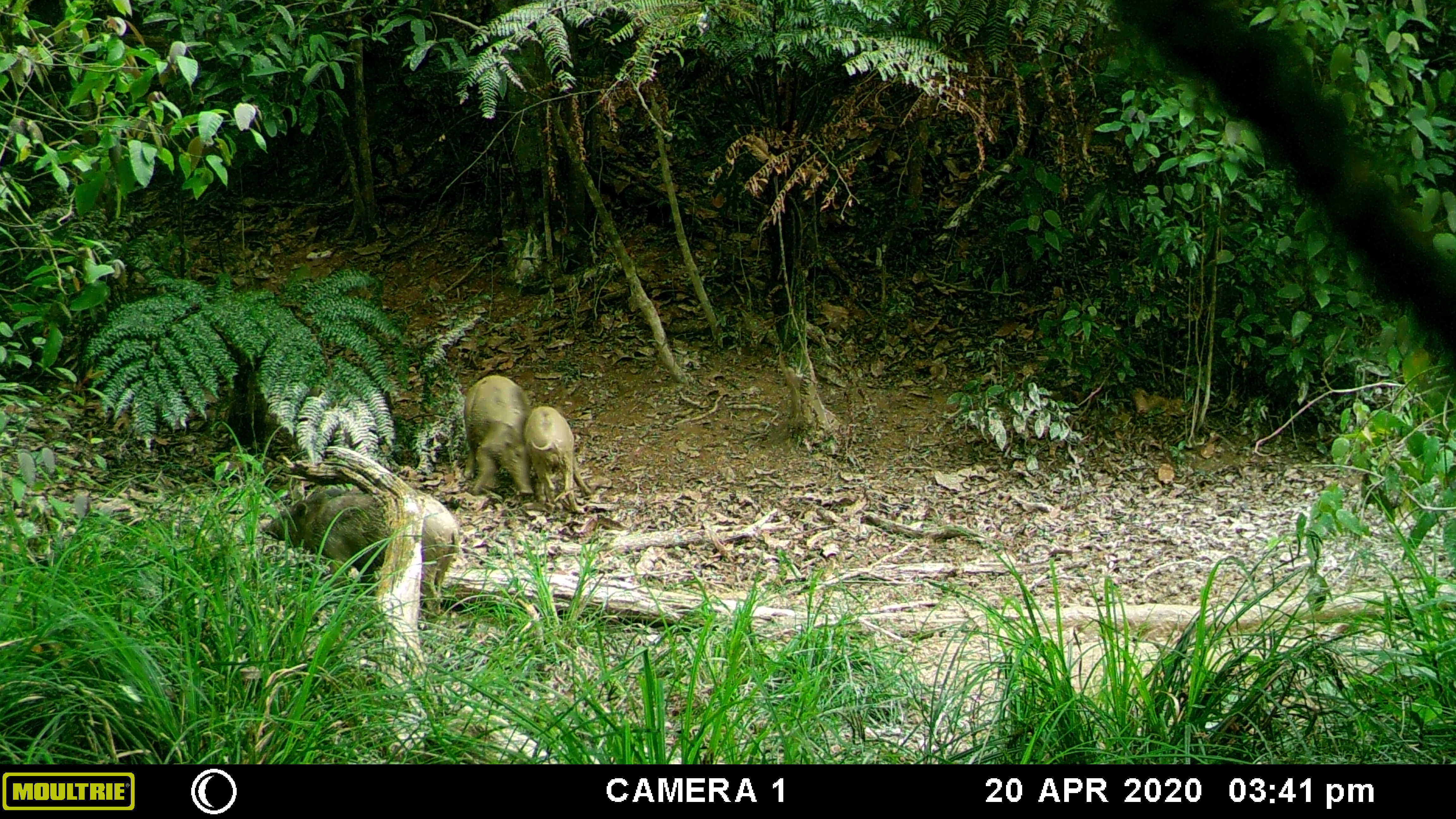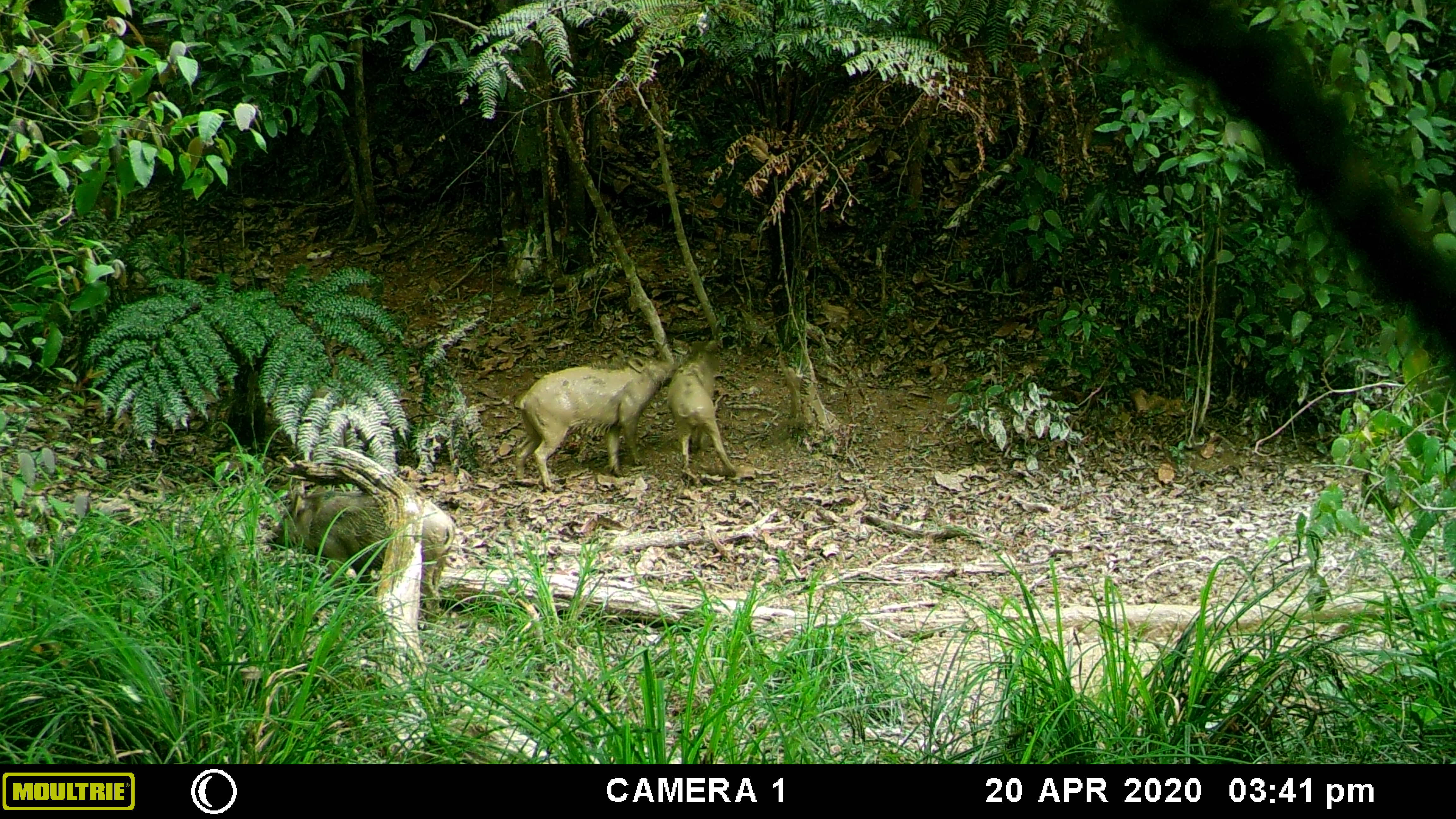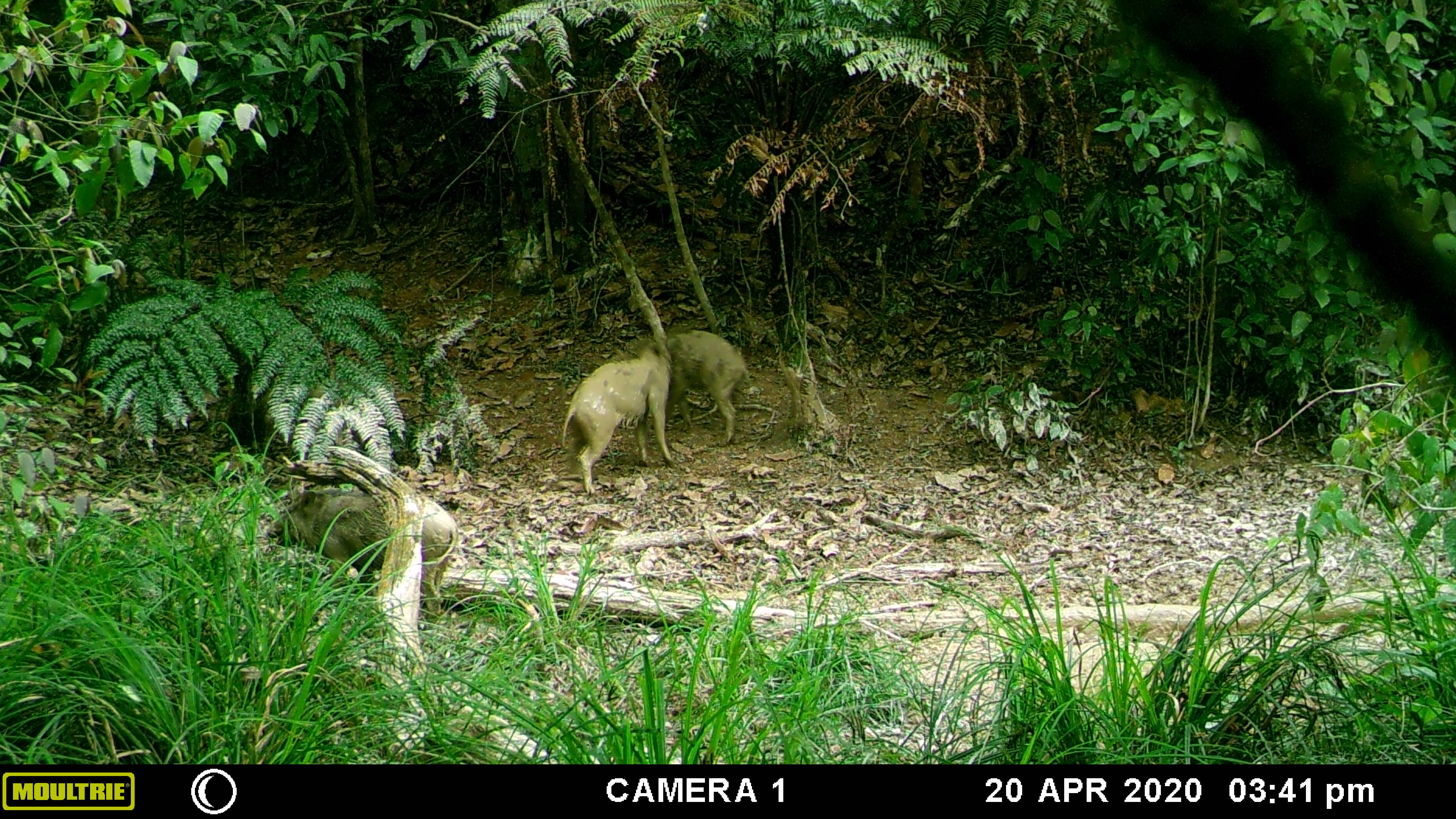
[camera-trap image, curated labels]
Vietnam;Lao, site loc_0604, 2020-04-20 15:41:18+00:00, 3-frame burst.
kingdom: Animalia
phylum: Chordata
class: Mammalia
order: Artiodactyla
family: Suidae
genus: Sus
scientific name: Sus scrofa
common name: eurasian wild pig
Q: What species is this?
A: Eurasian wild pig (Sus scrofa).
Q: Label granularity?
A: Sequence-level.